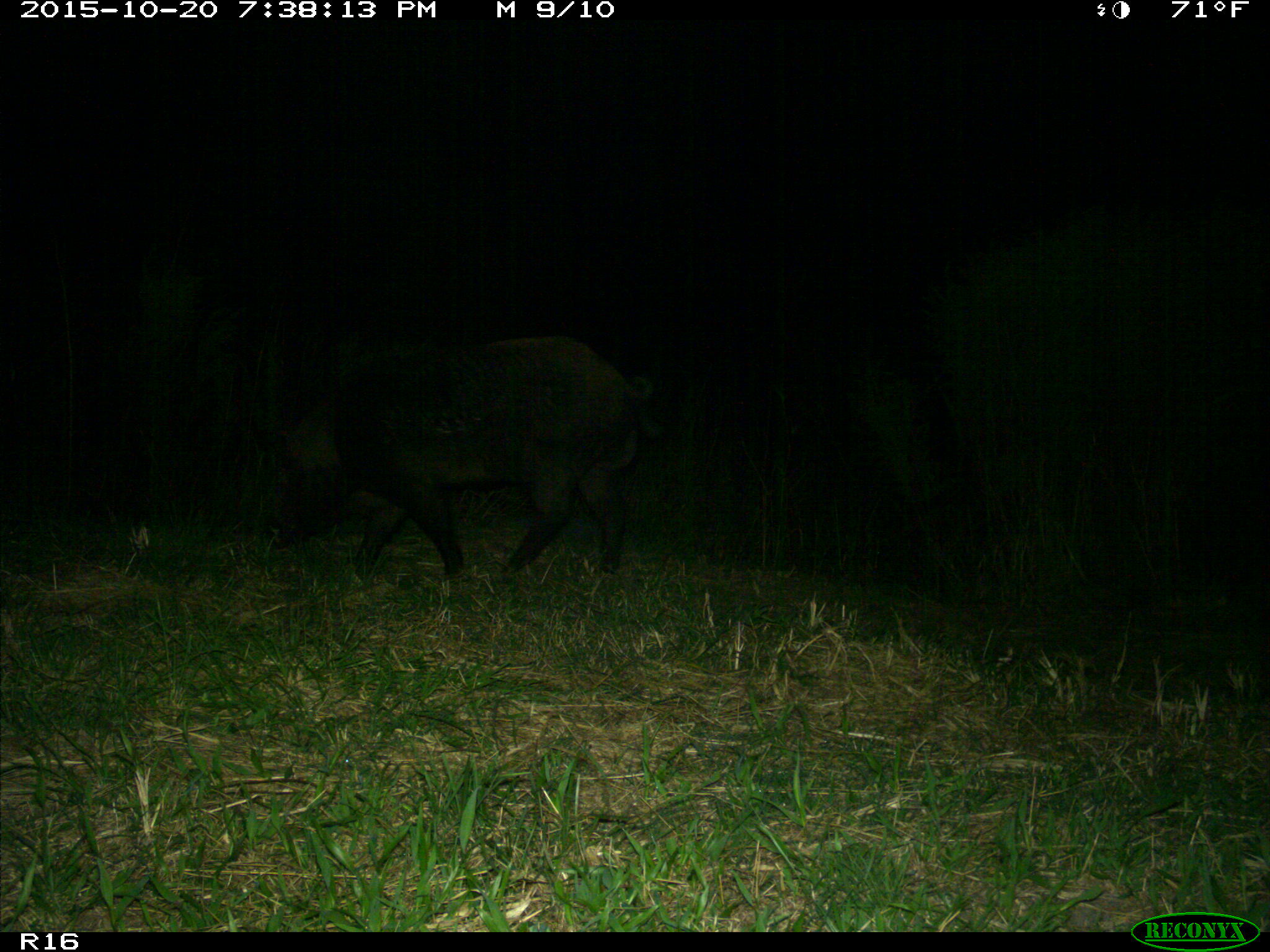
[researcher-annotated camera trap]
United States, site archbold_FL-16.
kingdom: Animalia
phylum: Chordata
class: Mammalia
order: Artiodactyla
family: Suidae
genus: Sus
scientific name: Sus scrofa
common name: wild boar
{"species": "Sus scrofa (wild boar)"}